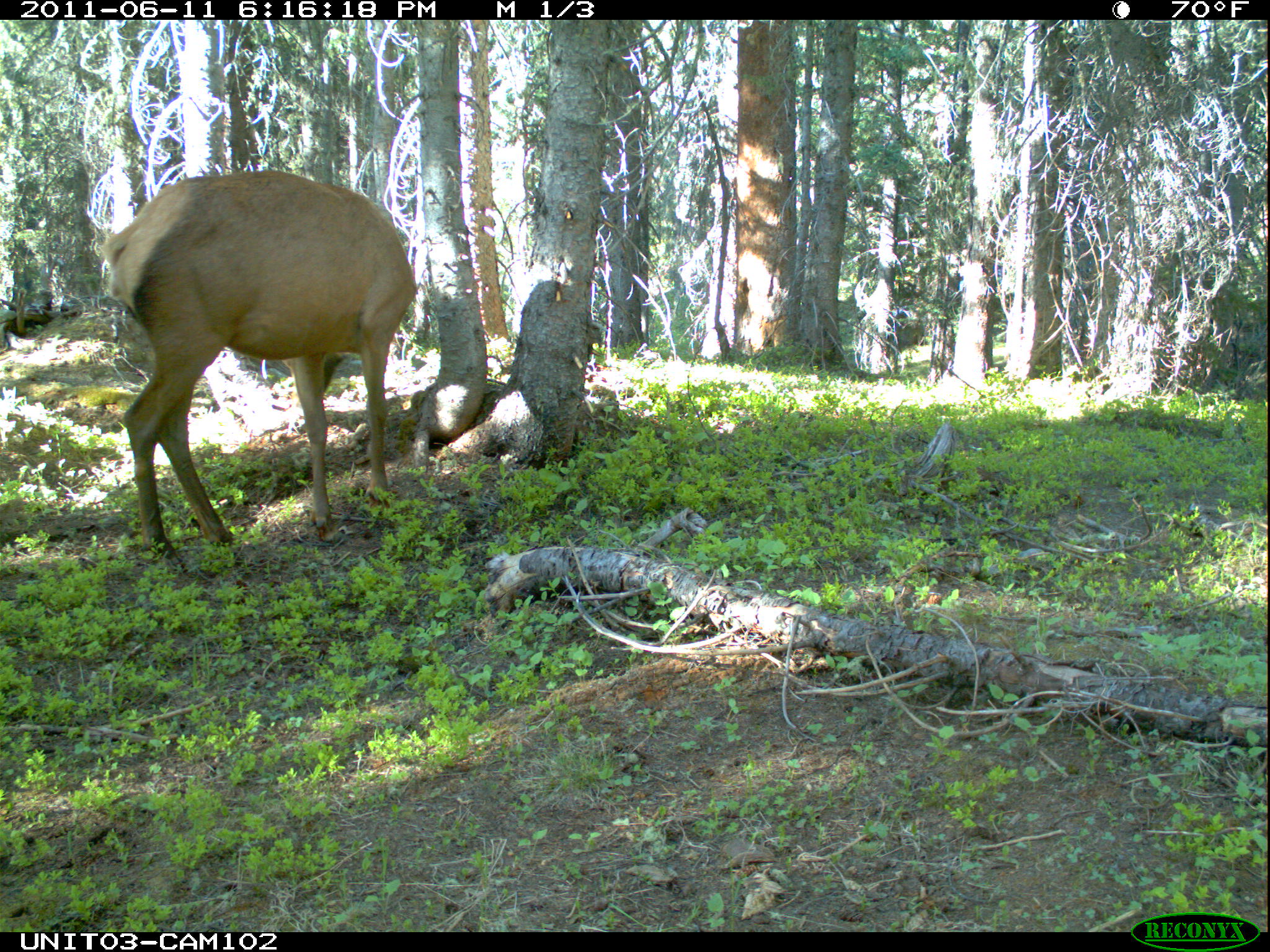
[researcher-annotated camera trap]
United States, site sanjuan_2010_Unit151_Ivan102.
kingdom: Animalia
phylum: Chordata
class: Mammalia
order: Artiodactyla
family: Cervidae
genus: Cervus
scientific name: Cervus elaphus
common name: red deer